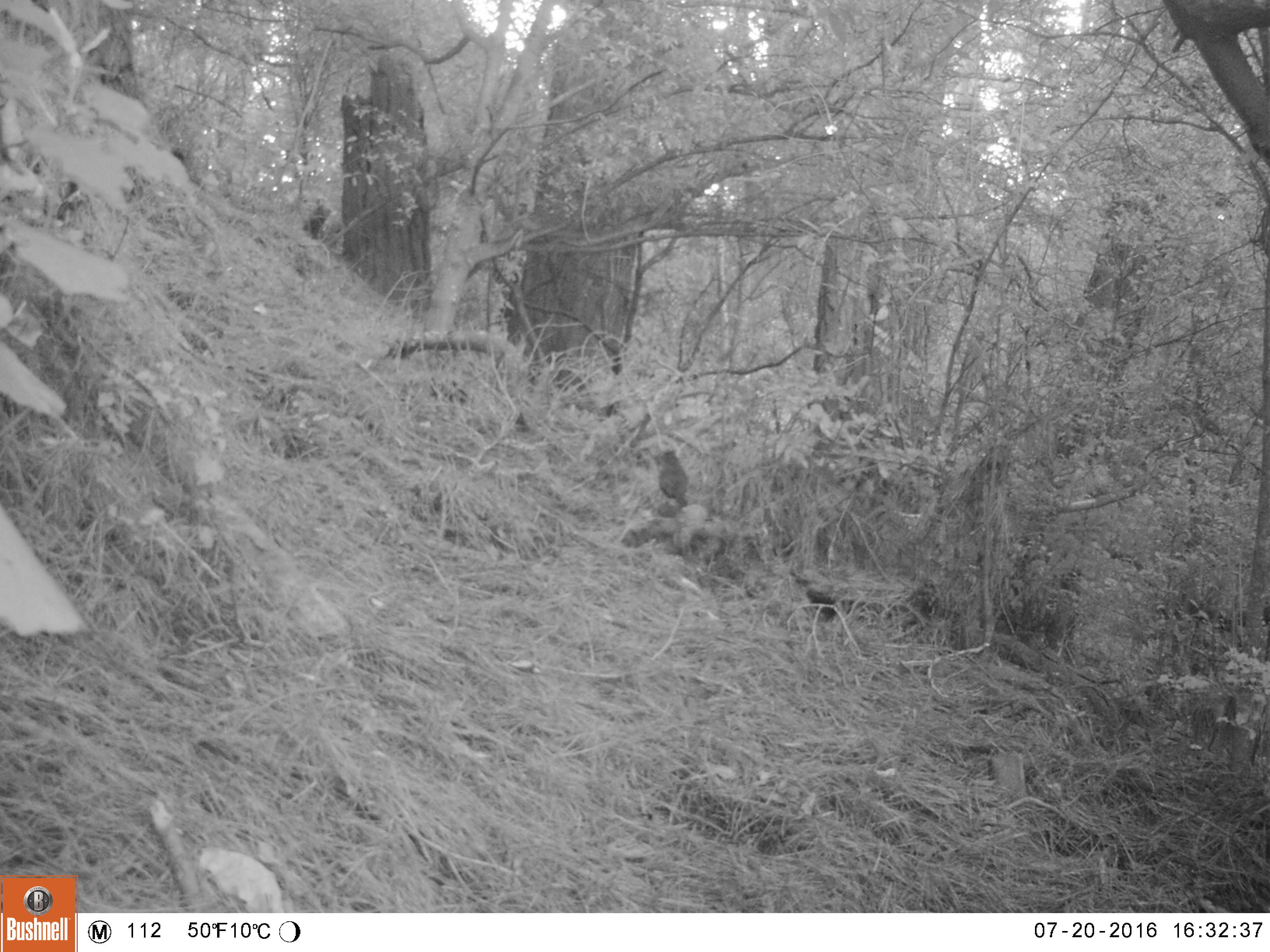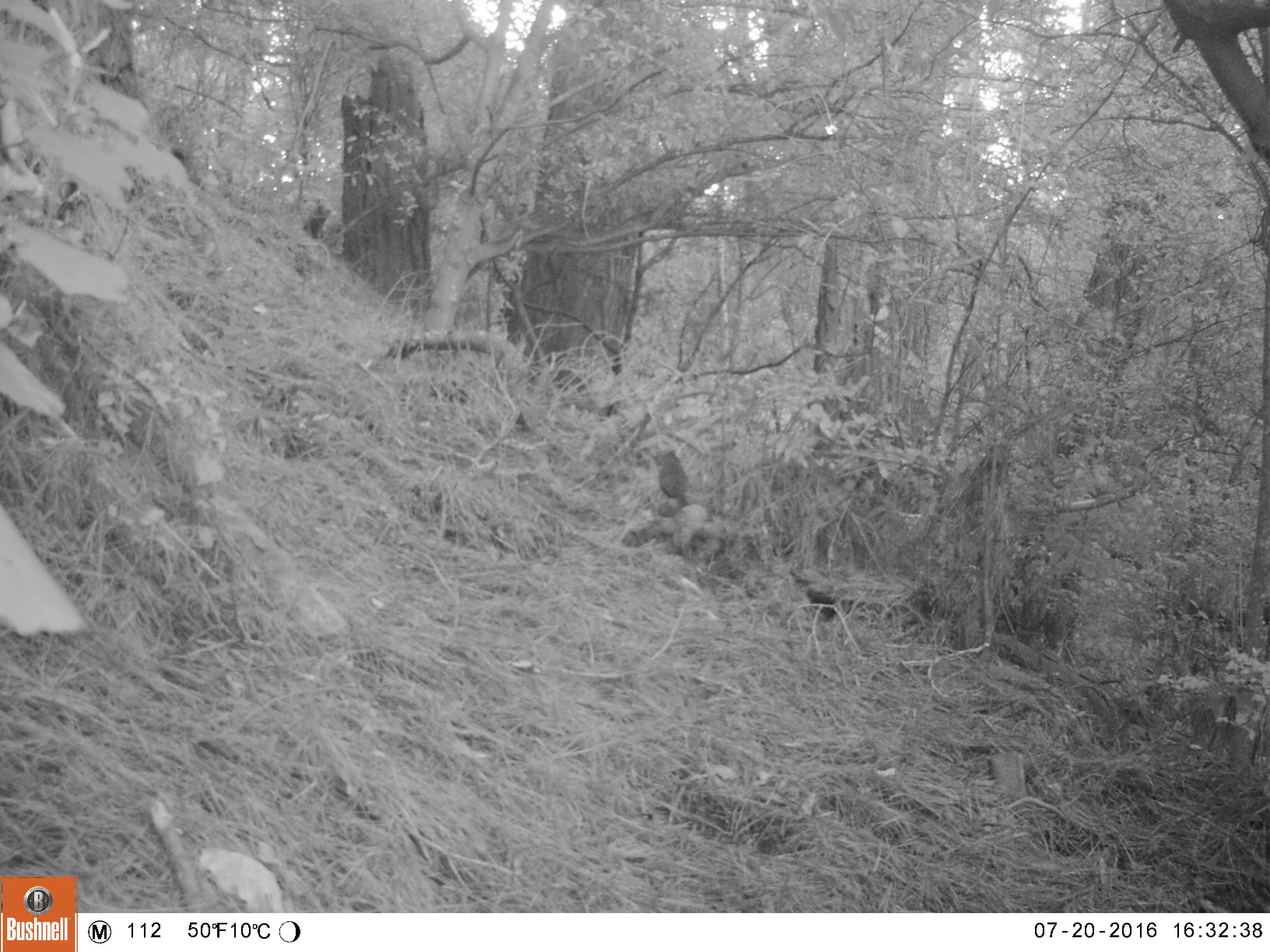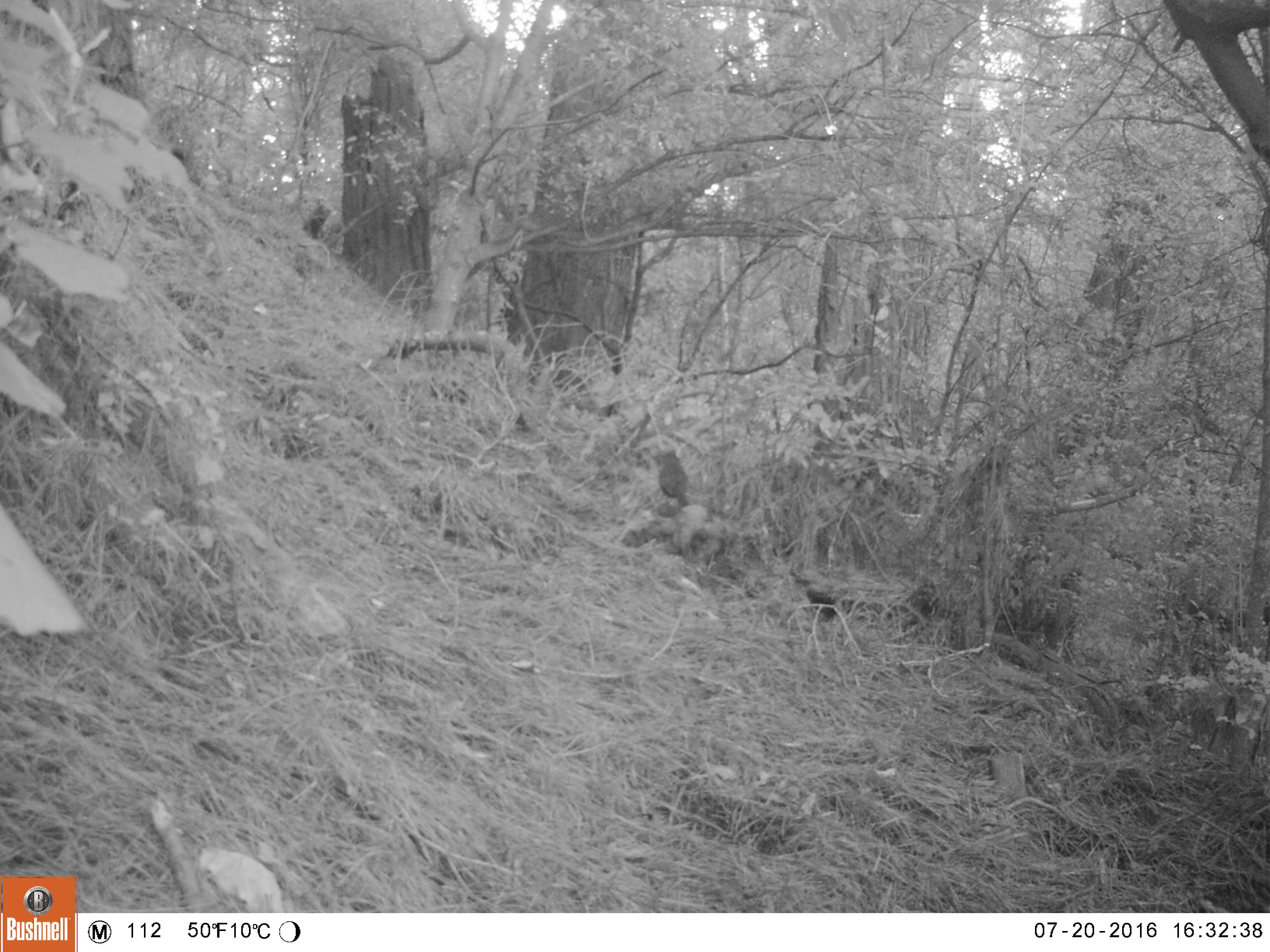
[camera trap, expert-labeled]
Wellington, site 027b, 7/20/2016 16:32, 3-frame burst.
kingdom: Animalia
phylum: Chordata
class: Aves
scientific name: Aves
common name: bird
Bird (Aves).